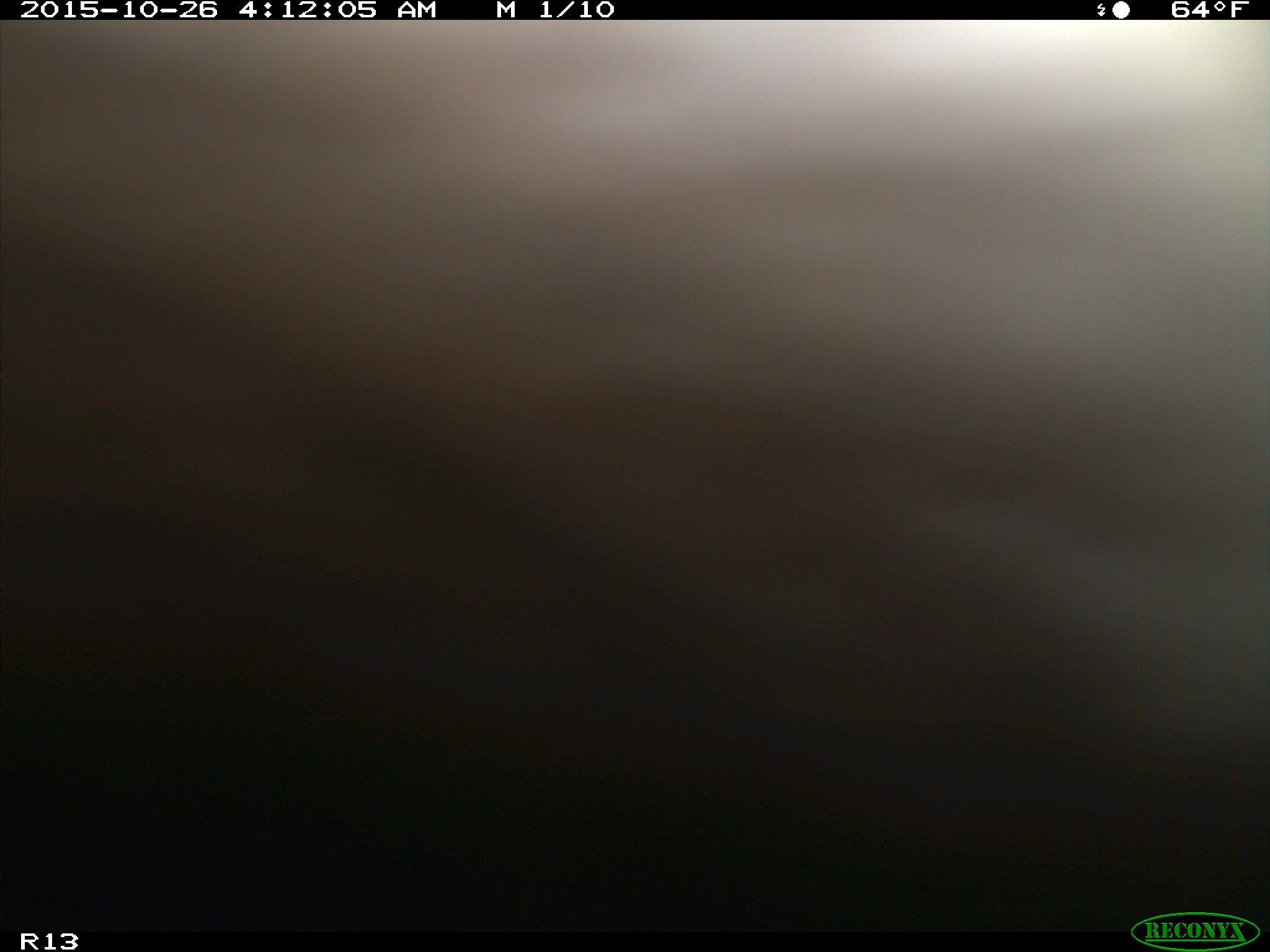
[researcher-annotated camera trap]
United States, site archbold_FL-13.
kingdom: Animalia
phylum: Chordata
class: Mammalia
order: Artiodactyla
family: Bovidae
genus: Bos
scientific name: Bos taurus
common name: domestic cow